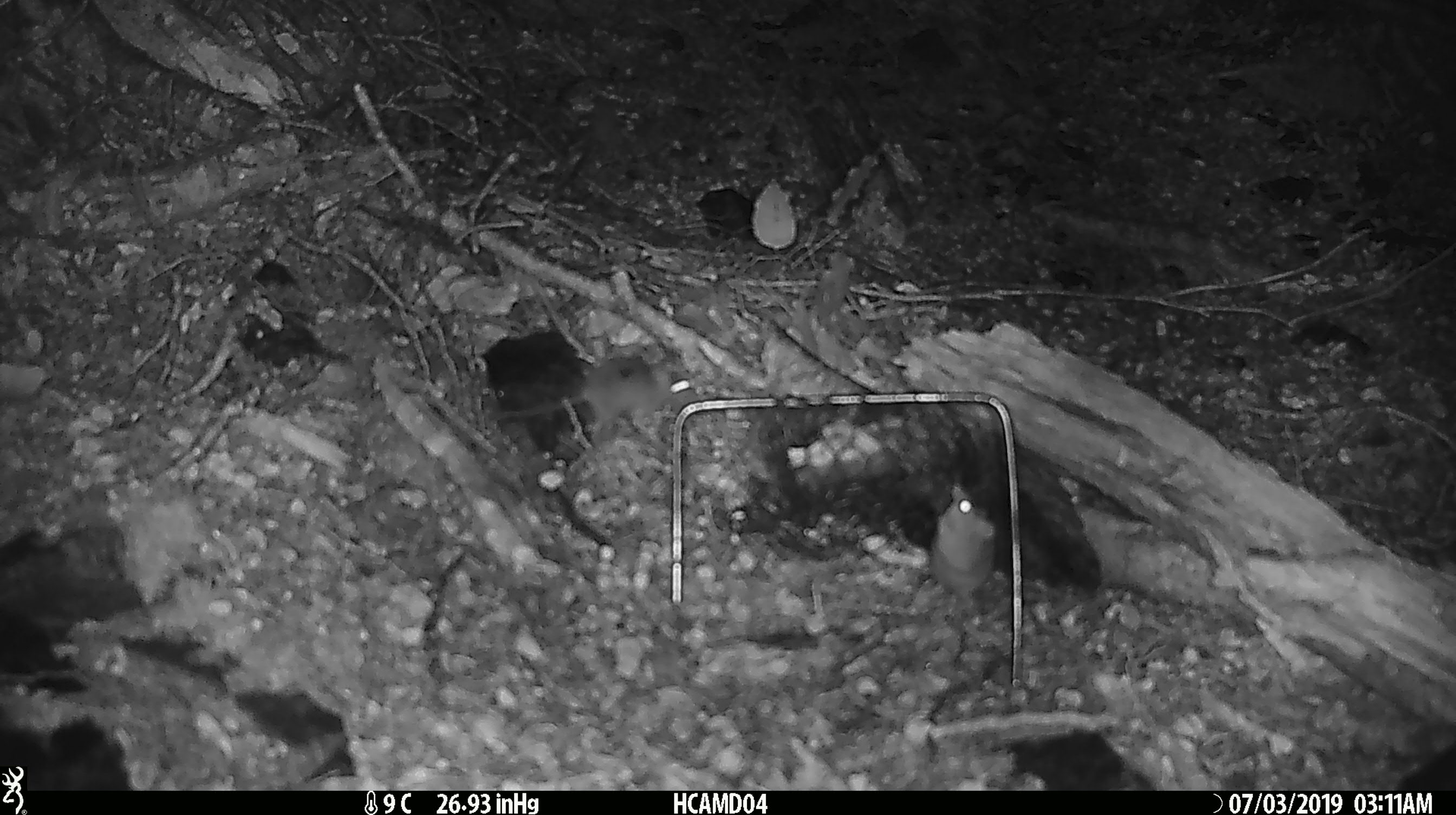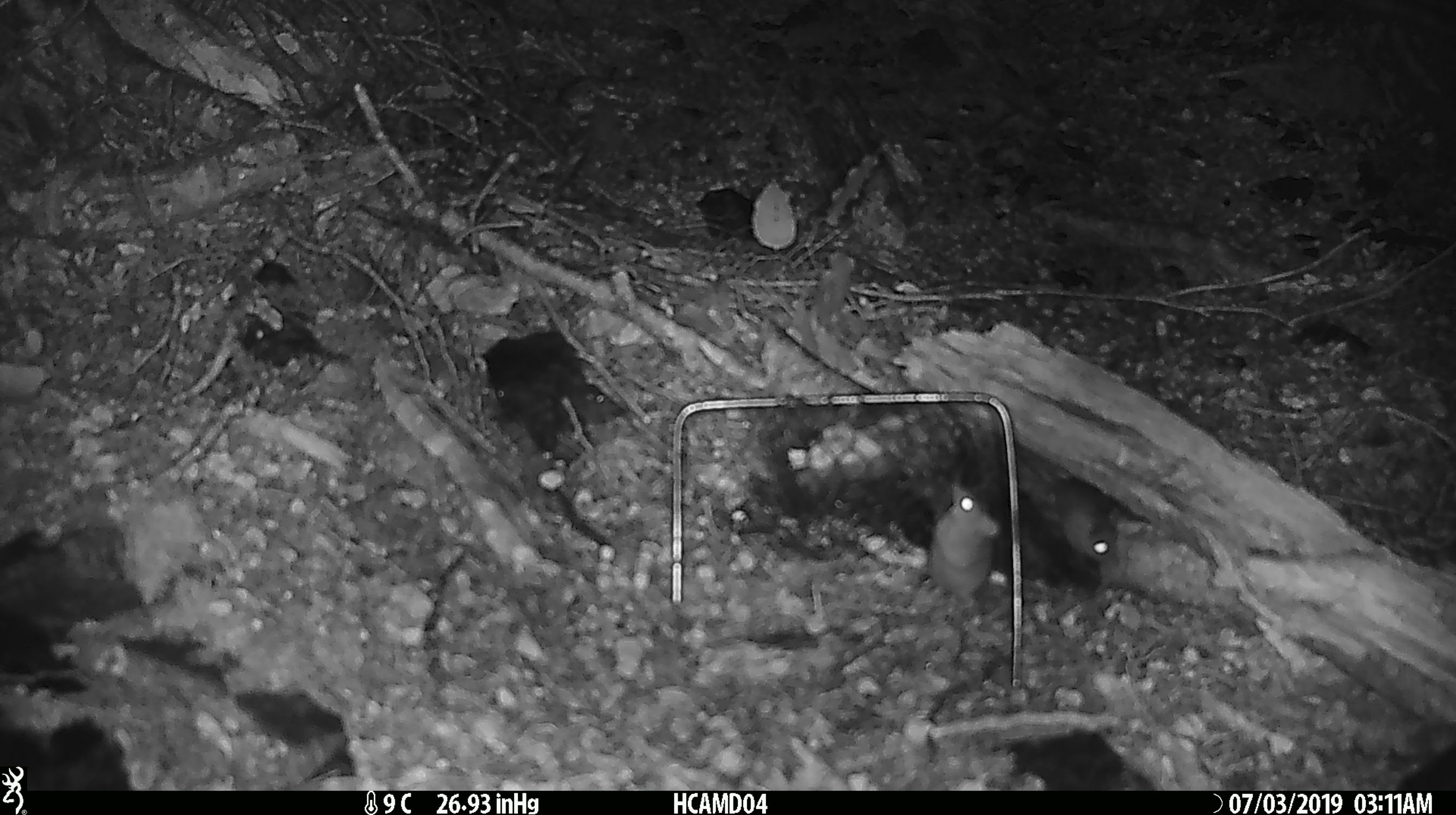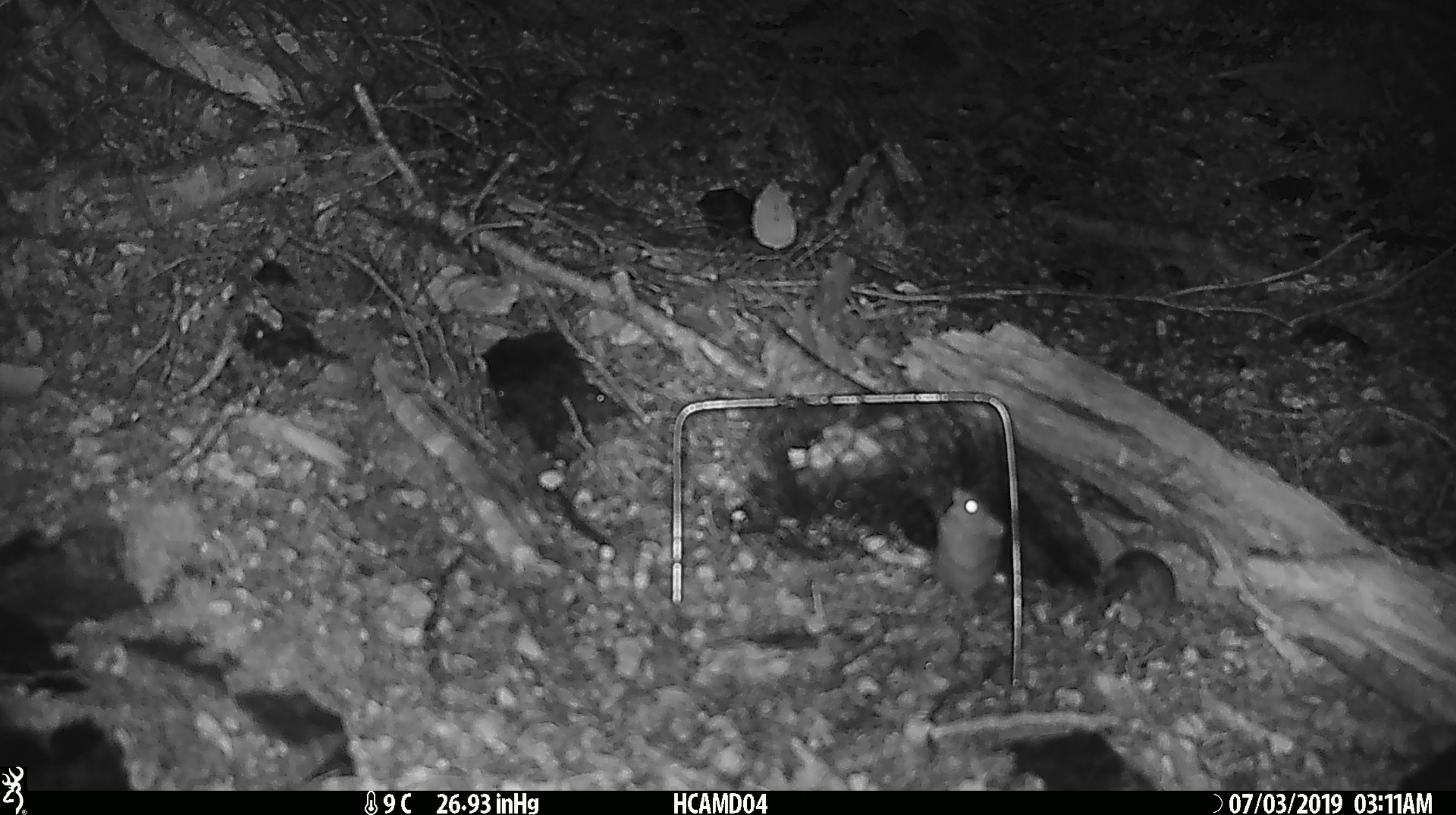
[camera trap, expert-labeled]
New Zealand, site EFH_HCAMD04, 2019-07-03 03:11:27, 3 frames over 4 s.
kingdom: Animalia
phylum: Chordata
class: Mammalia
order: Rodentia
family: Muridae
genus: Mus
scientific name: Mus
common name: mouse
Mouse (Mus).